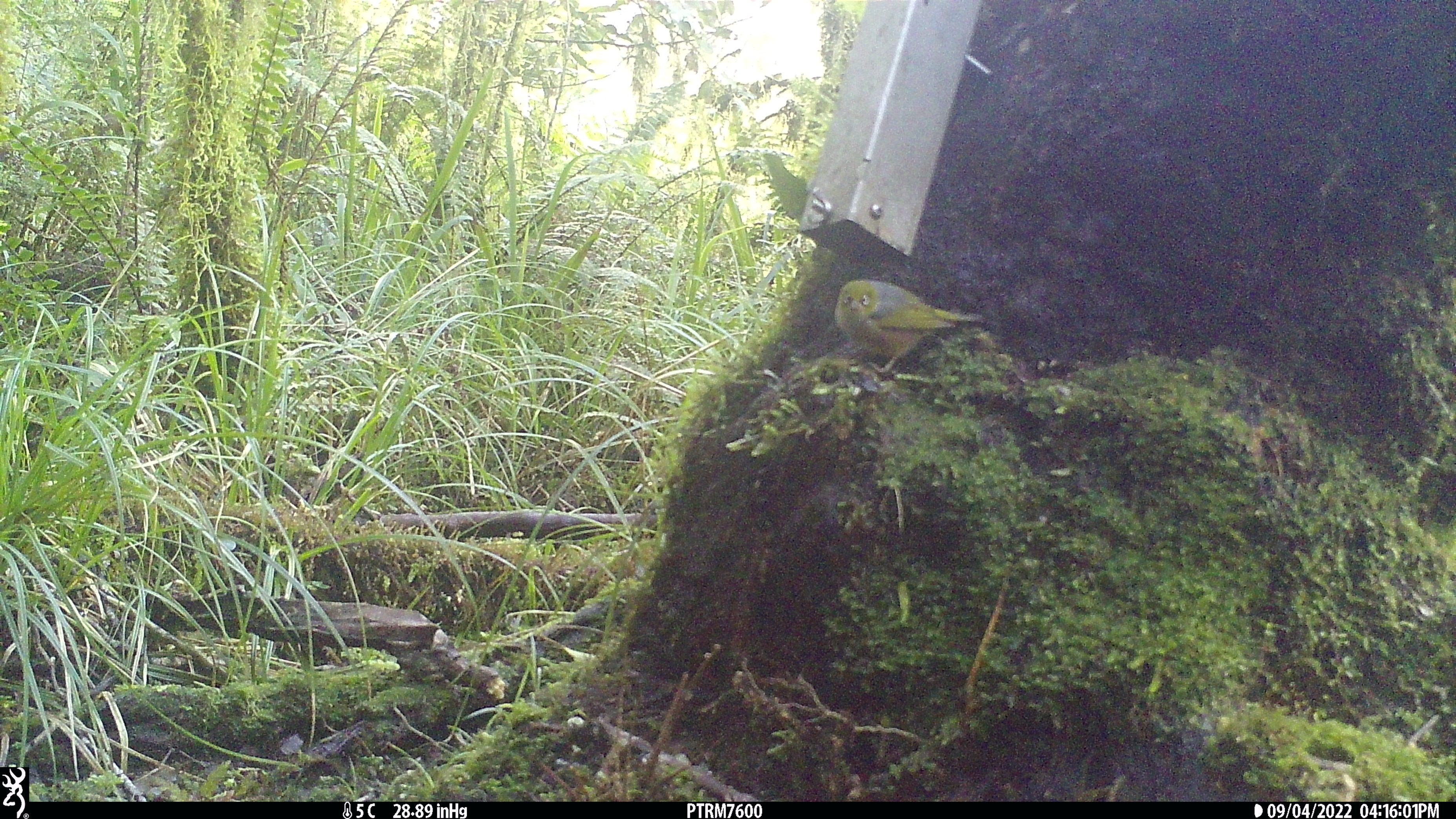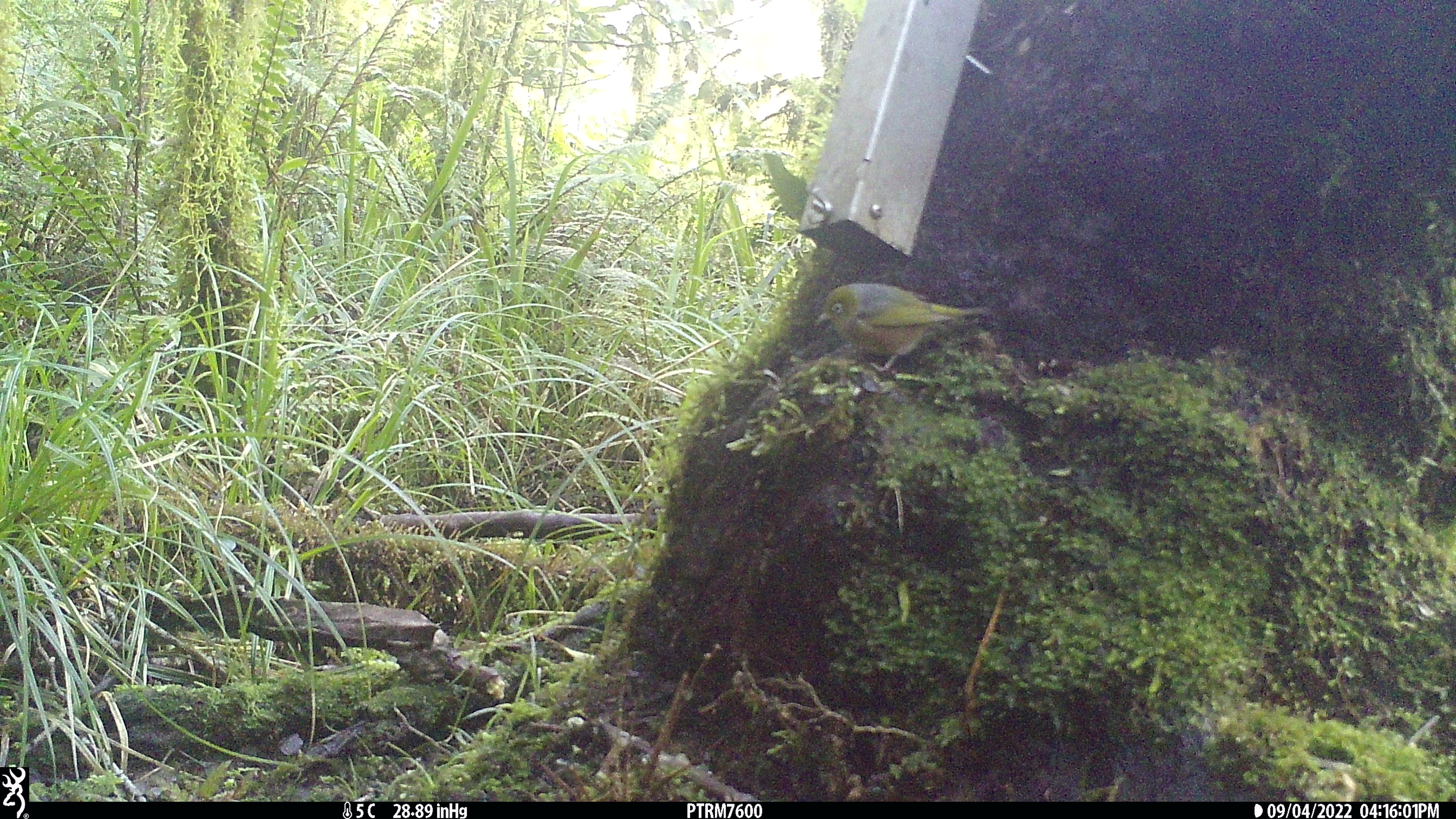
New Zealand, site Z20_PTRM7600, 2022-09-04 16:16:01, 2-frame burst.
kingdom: Animalia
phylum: Chordata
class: Aves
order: Passeriformes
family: Zosteropidae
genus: Zosterops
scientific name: Zosterops lateralis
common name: silvereye